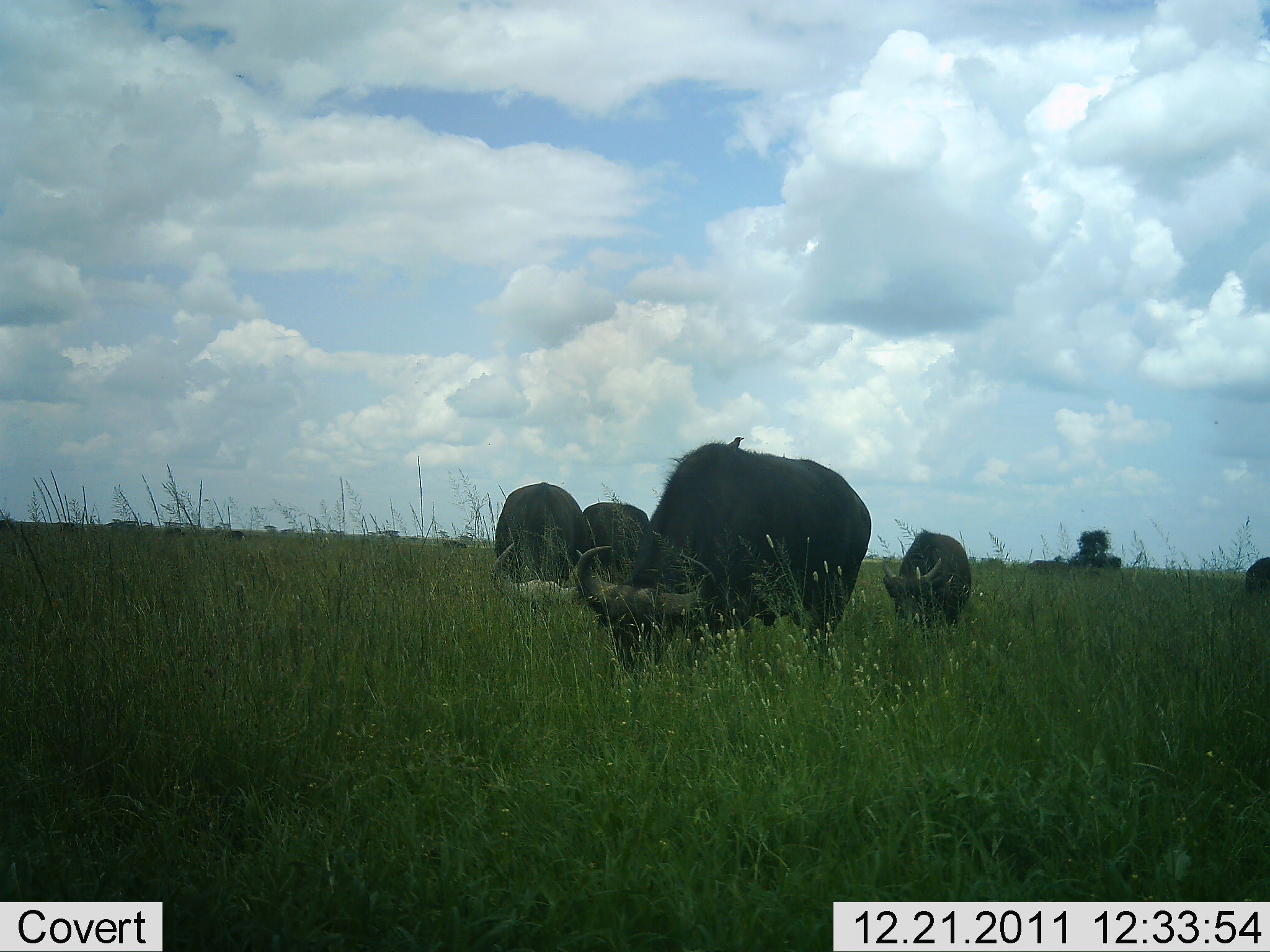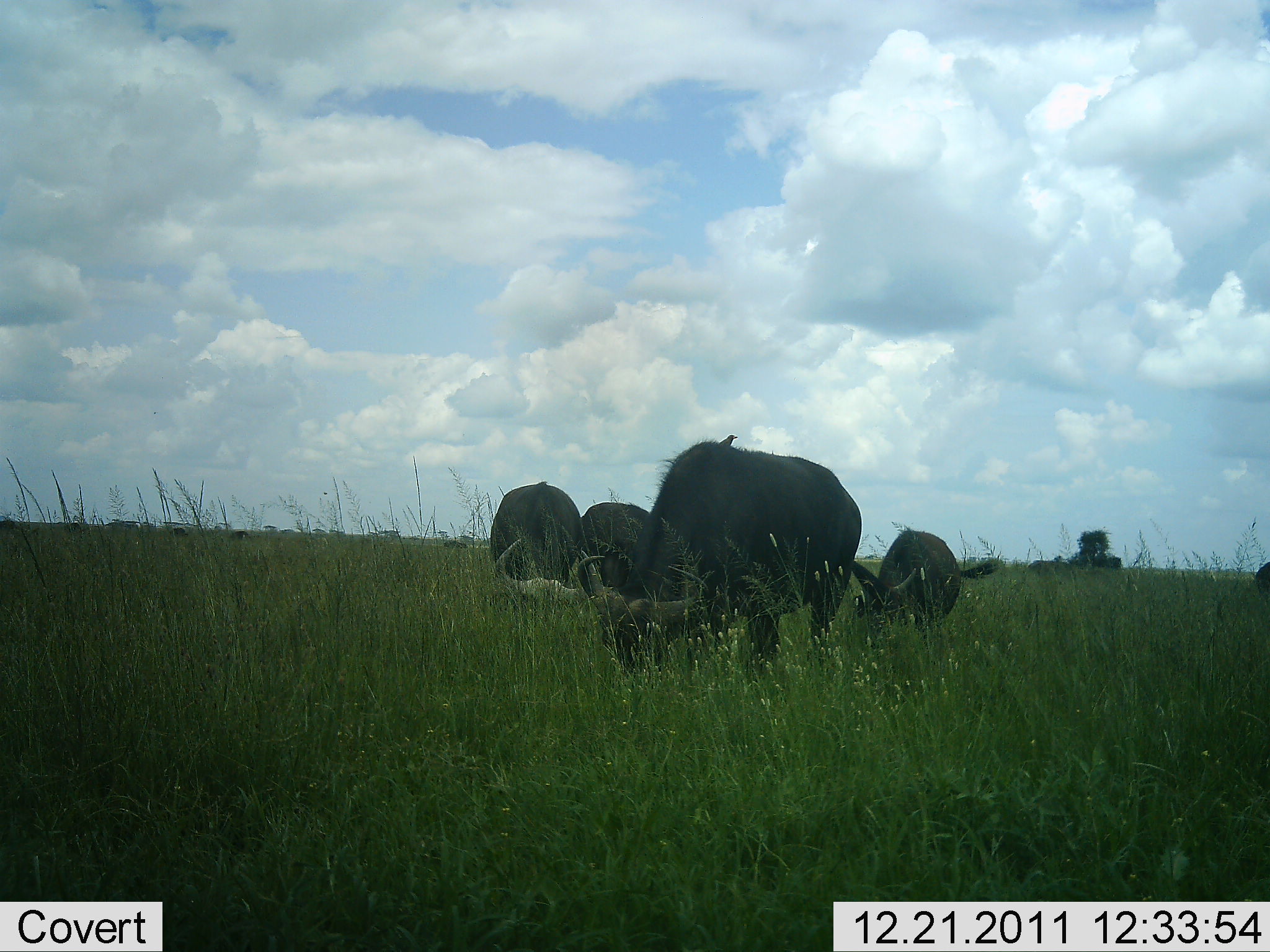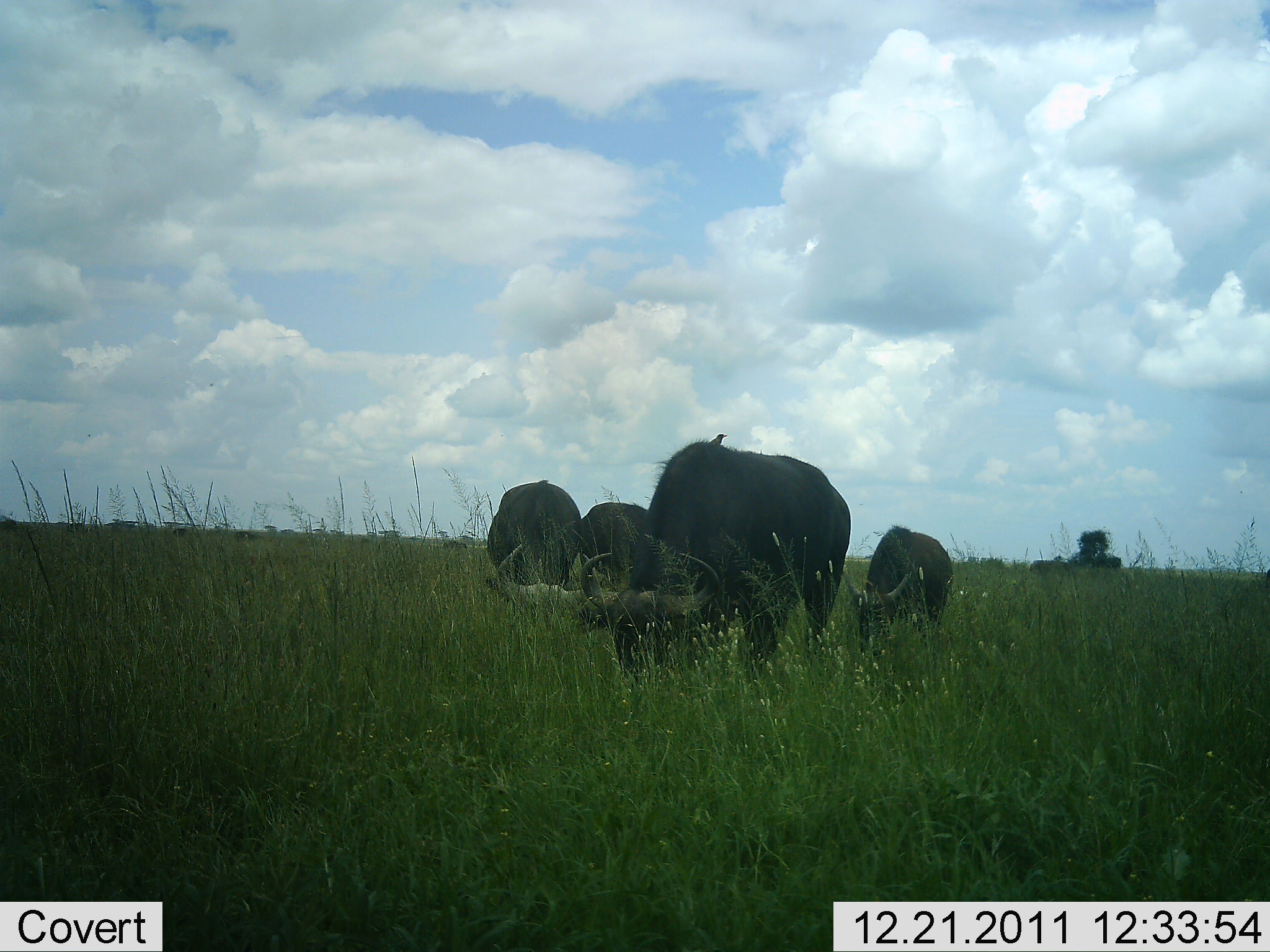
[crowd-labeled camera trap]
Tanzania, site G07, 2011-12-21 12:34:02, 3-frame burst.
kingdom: Animalia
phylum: Chordata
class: Mammalia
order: Artiodactyla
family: Bovidae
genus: Syncerus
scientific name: Syncerus caffer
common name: cape buffalo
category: buffalo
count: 5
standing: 26%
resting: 0%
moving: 11%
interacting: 0%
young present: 16%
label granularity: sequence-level